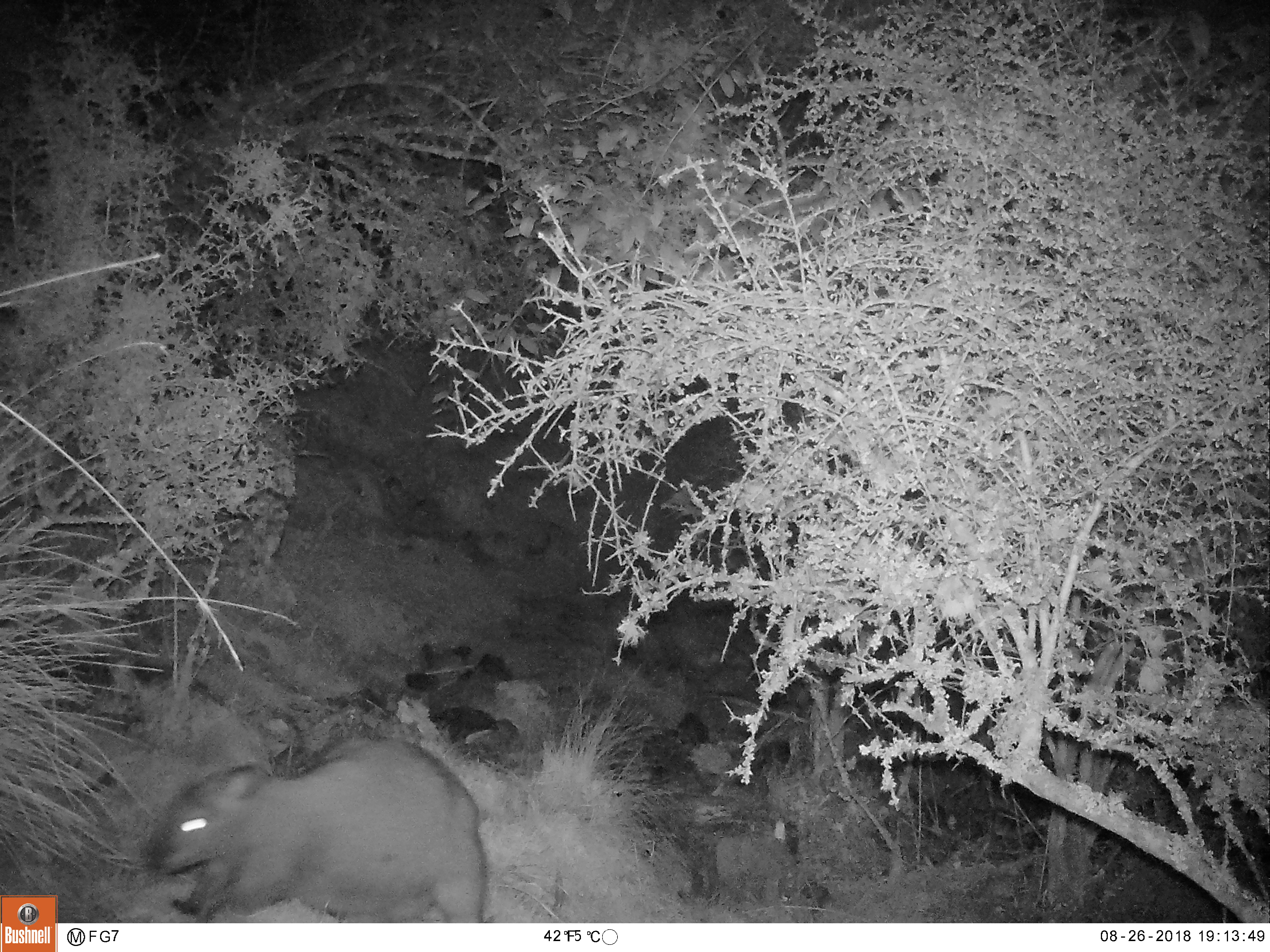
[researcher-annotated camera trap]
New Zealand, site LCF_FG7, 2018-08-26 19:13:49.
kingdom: Animalia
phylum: Chordata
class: Mammalia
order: Diprotodontia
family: Macropodidae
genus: Notamacropus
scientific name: Notamacropus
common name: wallaby